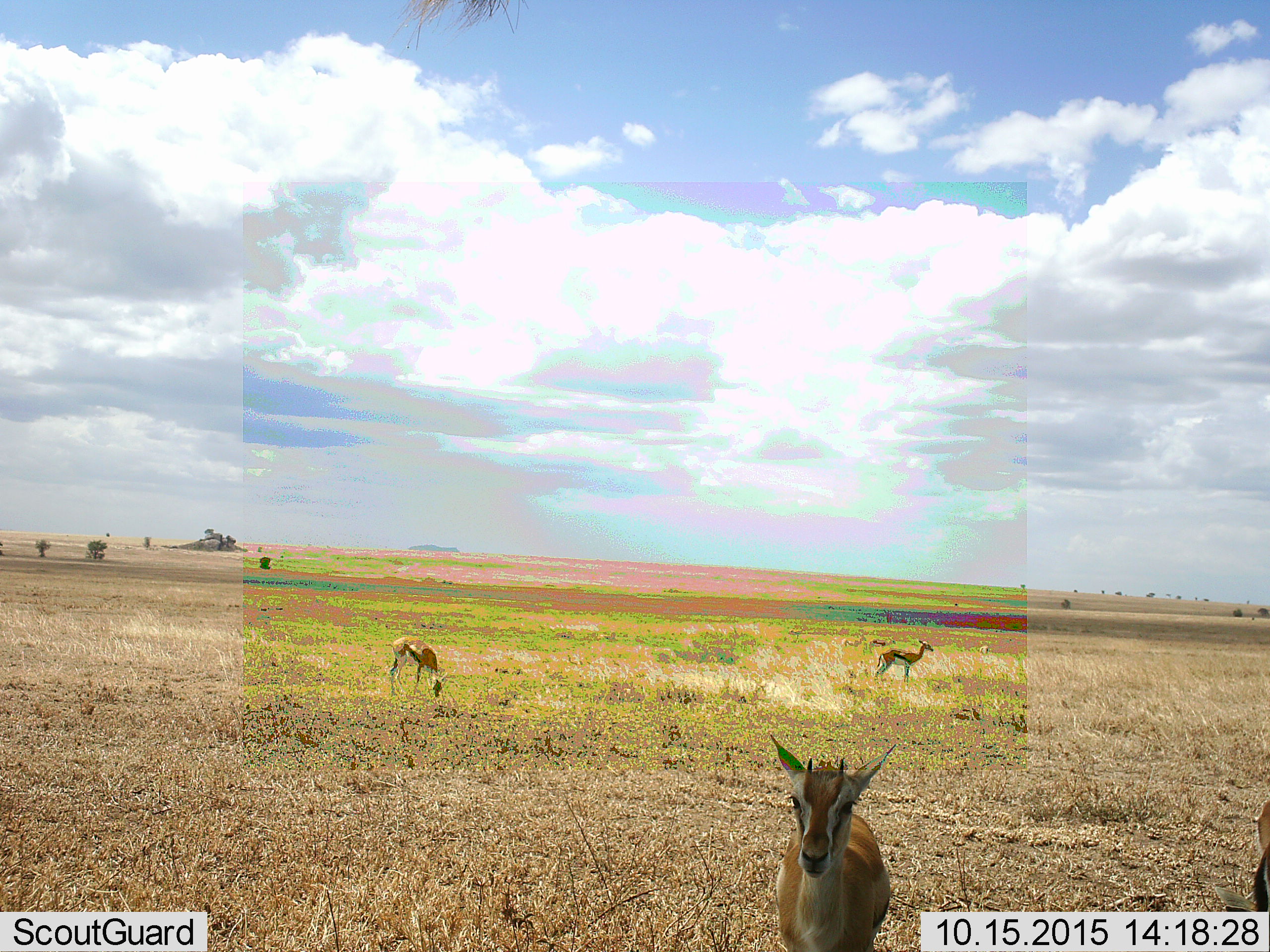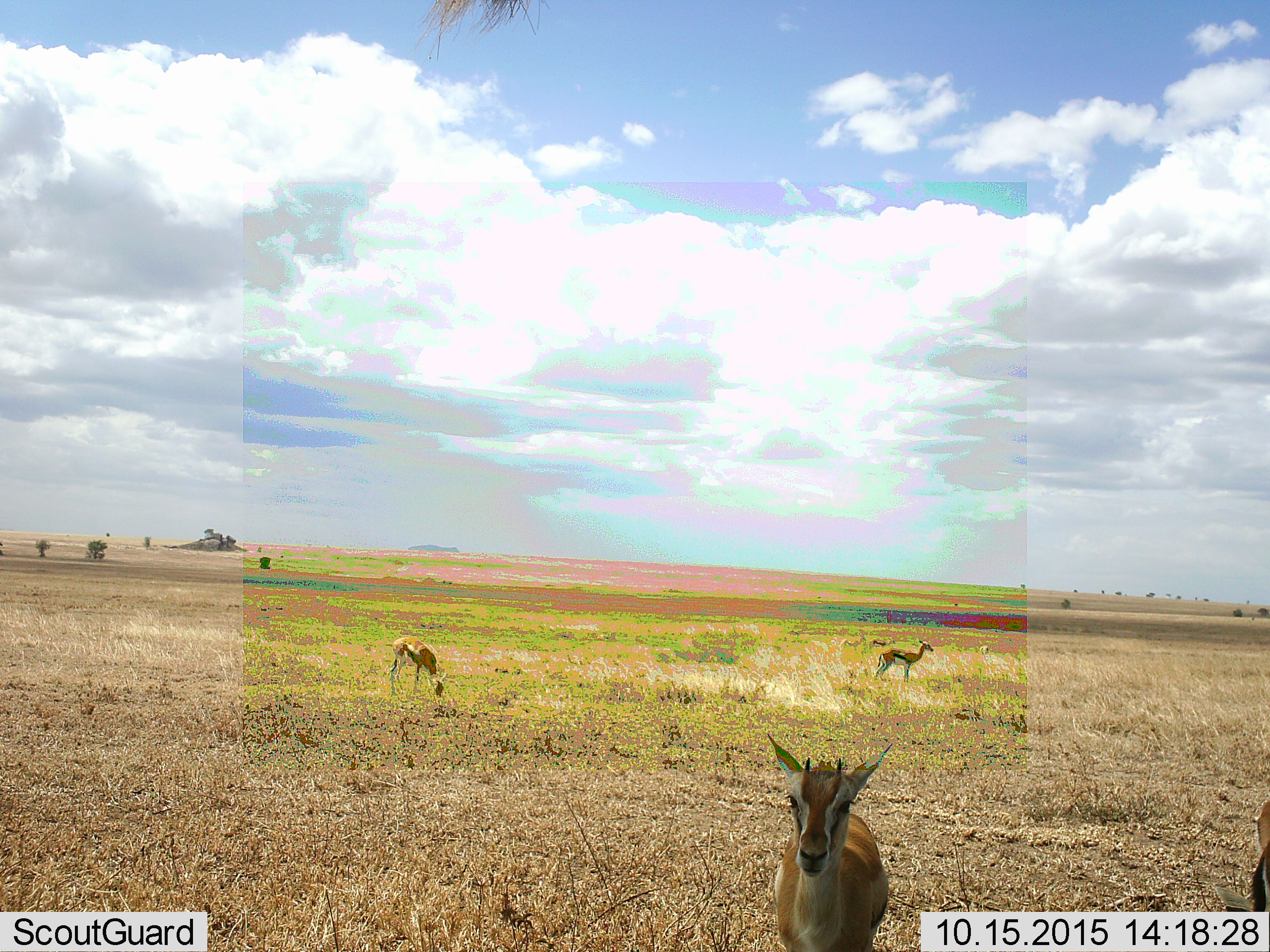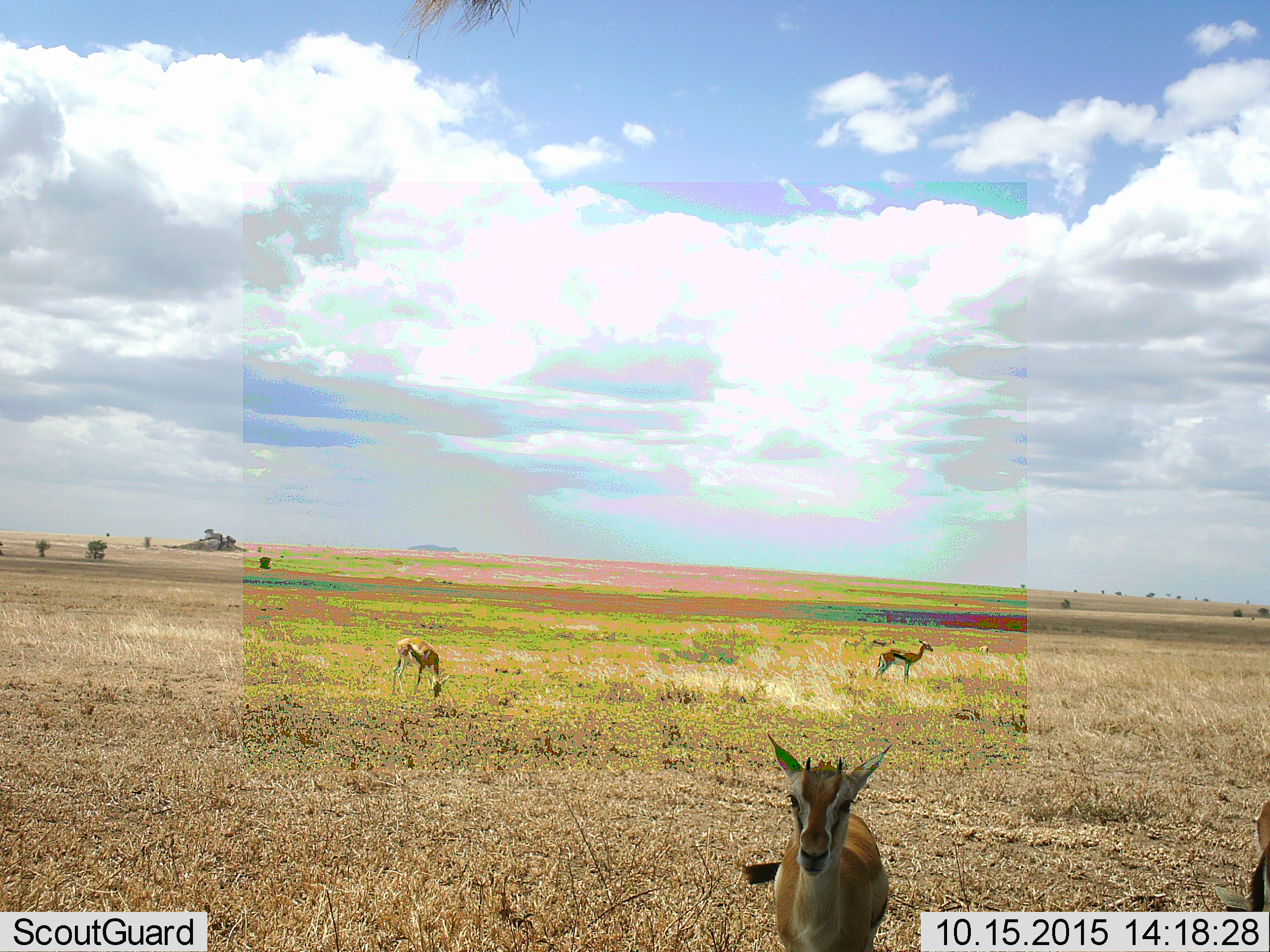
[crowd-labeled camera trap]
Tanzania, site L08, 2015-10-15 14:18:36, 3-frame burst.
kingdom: Animalia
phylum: Chordata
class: Mammalia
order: Artiodactyla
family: Bovidae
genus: Eudorcas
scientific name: Eudorcas thomsonii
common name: thomson's gazelle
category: gazellethomsons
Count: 4.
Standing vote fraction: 100%.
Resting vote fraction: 0%.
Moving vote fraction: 0%.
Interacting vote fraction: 0%.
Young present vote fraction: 0%.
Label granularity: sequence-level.